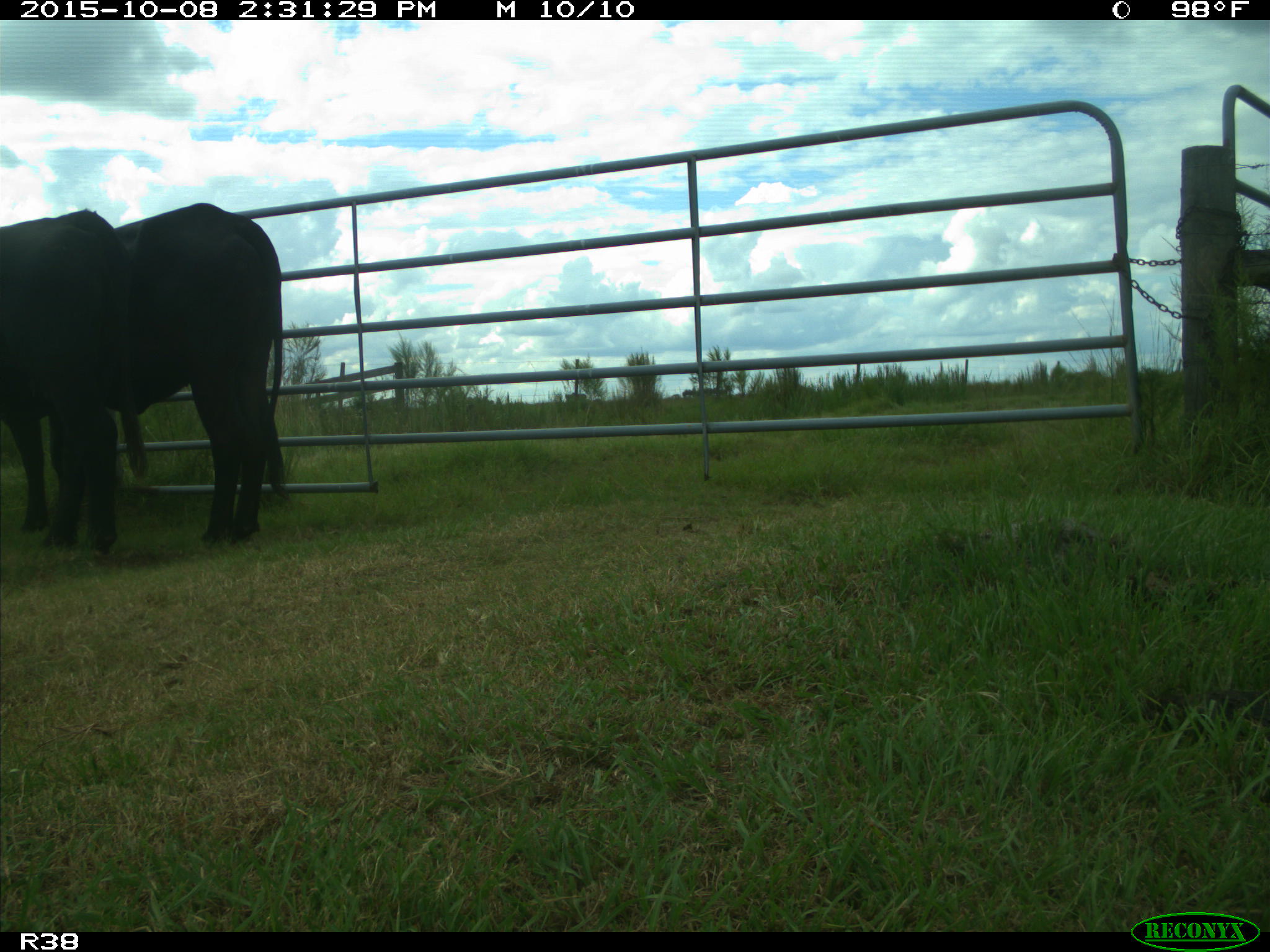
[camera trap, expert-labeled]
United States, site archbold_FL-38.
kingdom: Animalia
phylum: Chordata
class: Mammalia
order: Artiodactyla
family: Bovidae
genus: Bos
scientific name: Bos taurus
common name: domestic cow